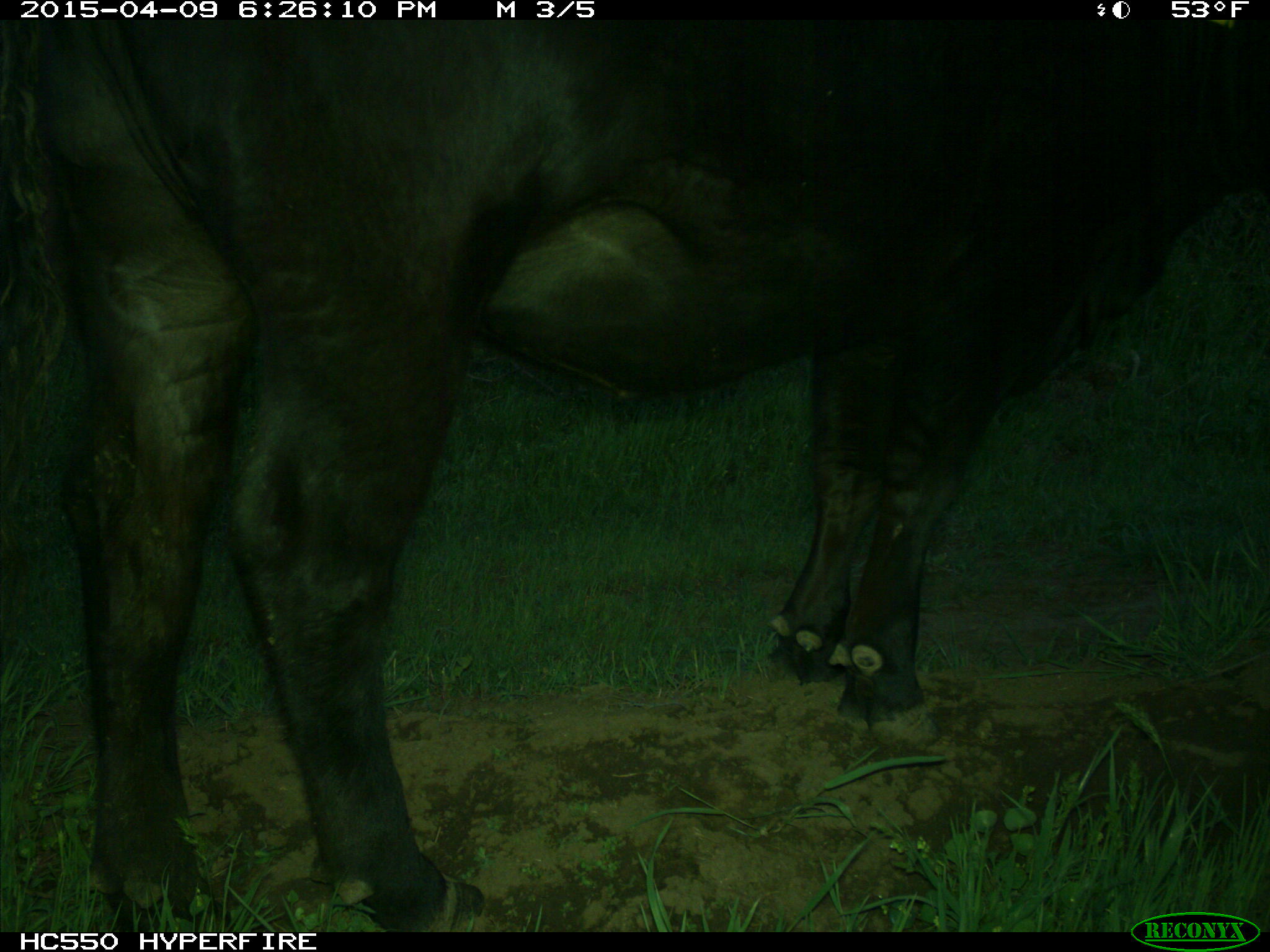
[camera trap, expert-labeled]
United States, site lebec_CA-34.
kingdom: Animalia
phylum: Chordata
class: Mammalia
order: Artiodactyla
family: Bovidae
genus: Bos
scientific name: Bos taurus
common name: domestic cow